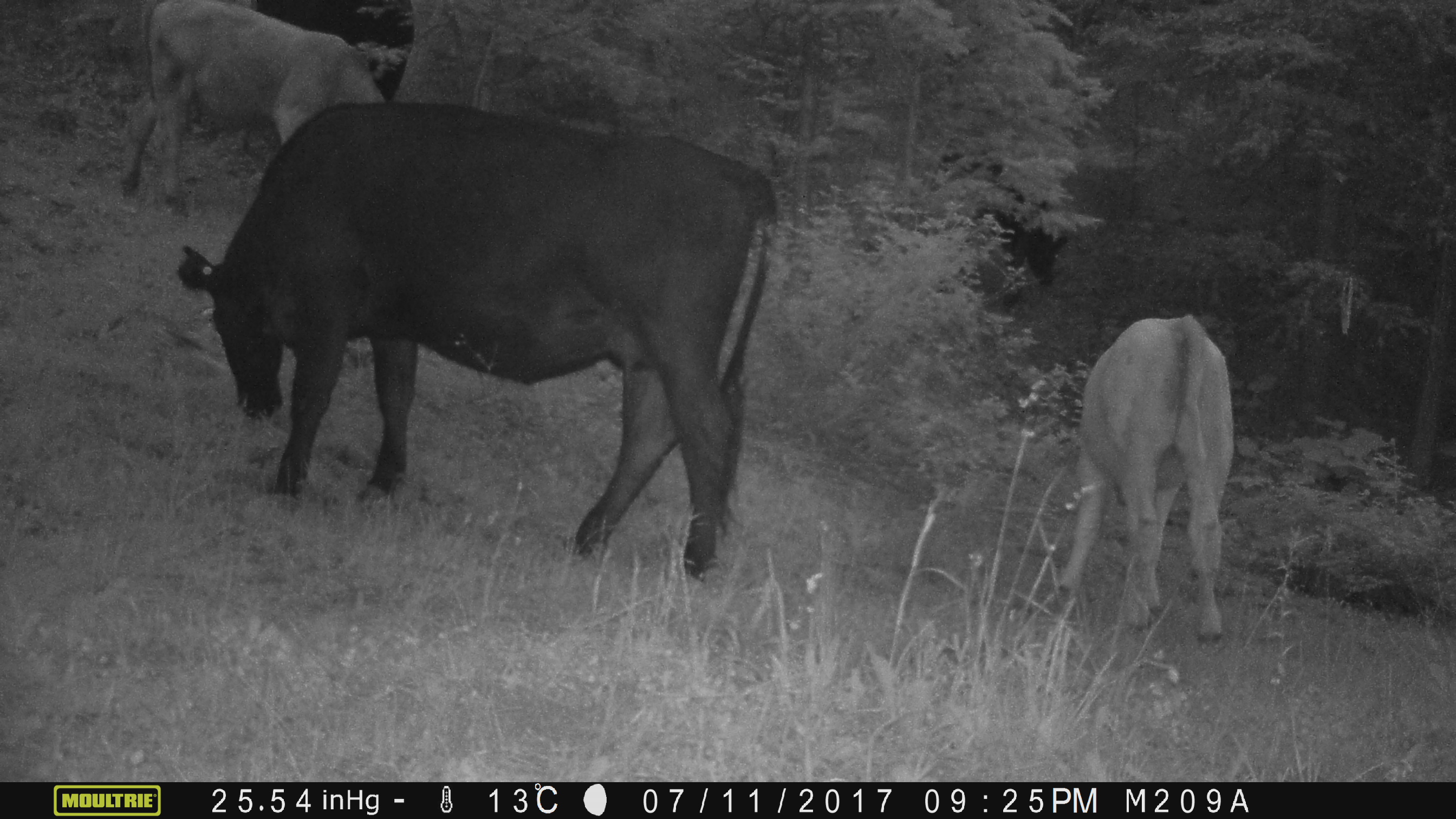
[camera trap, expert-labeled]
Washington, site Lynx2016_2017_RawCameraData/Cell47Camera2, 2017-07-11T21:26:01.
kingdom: Animalia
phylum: Chordata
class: Mammalia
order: Artiodactyla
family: Bovidae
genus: Bos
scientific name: Bos taurus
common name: domestic cattle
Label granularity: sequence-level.